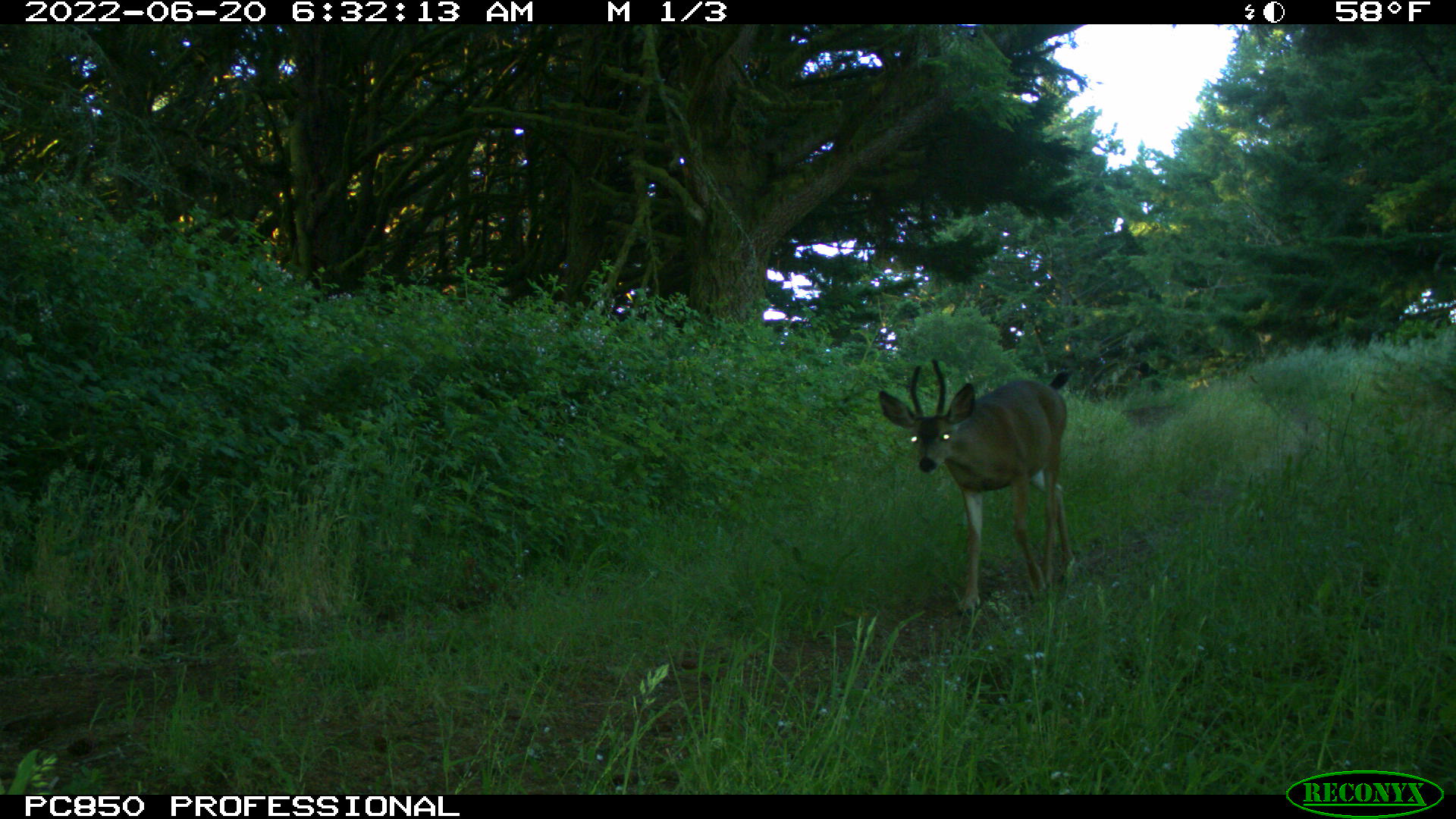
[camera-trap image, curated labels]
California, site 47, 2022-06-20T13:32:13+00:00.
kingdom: Animalia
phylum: Chordata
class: Mammalia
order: Artiodactyla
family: Cervidae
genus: Odocoileus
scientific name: Odocoileus hemionus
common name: mule deer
Mule deer (Odocoileus hemionus).